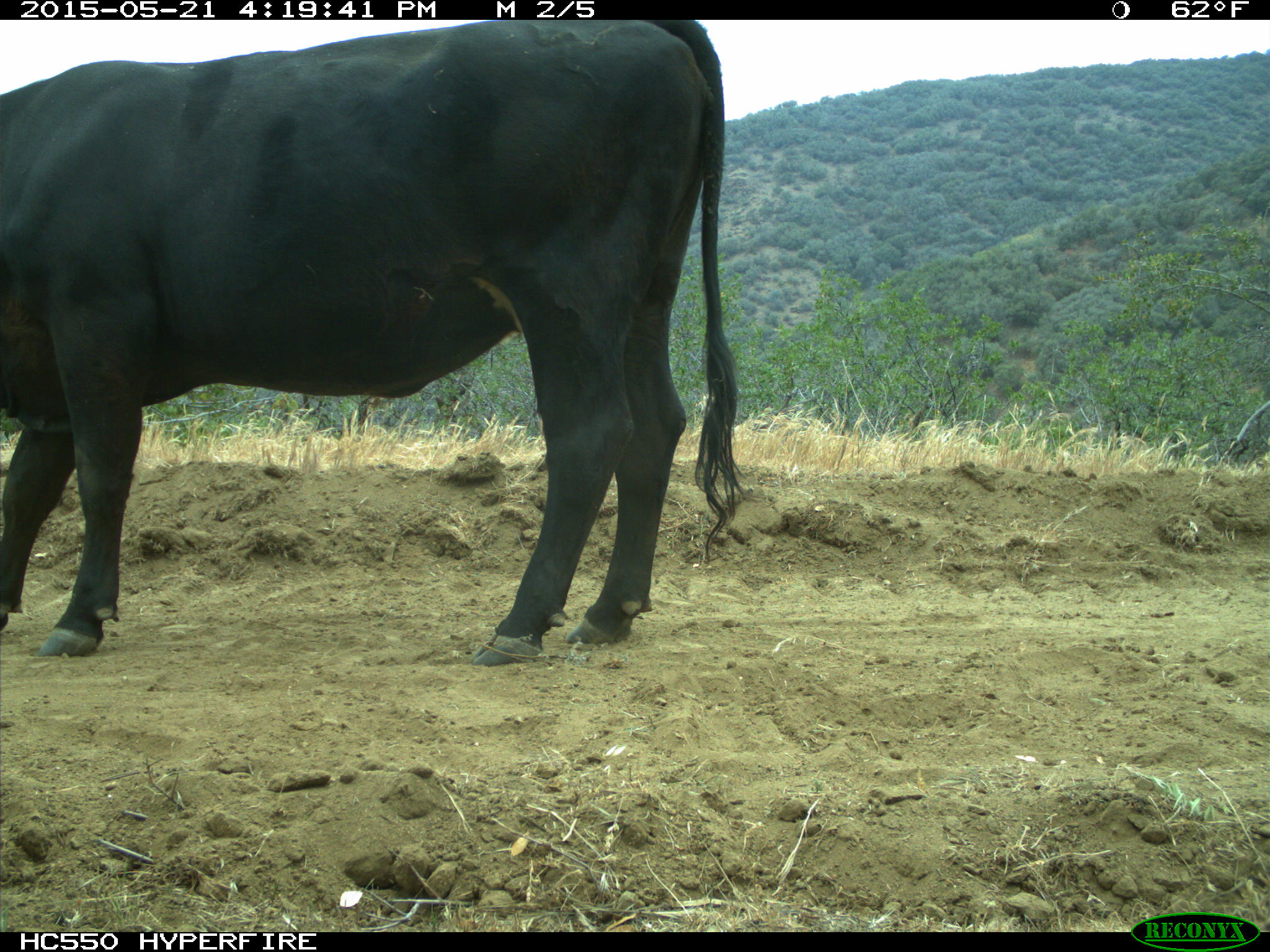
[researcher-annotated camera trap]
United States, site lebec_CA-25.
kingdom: Animalia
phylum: Chordata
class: Mammalia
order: Artiodactyla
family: Bovidae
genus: Bos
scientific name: Bos taurus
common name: domestic cow